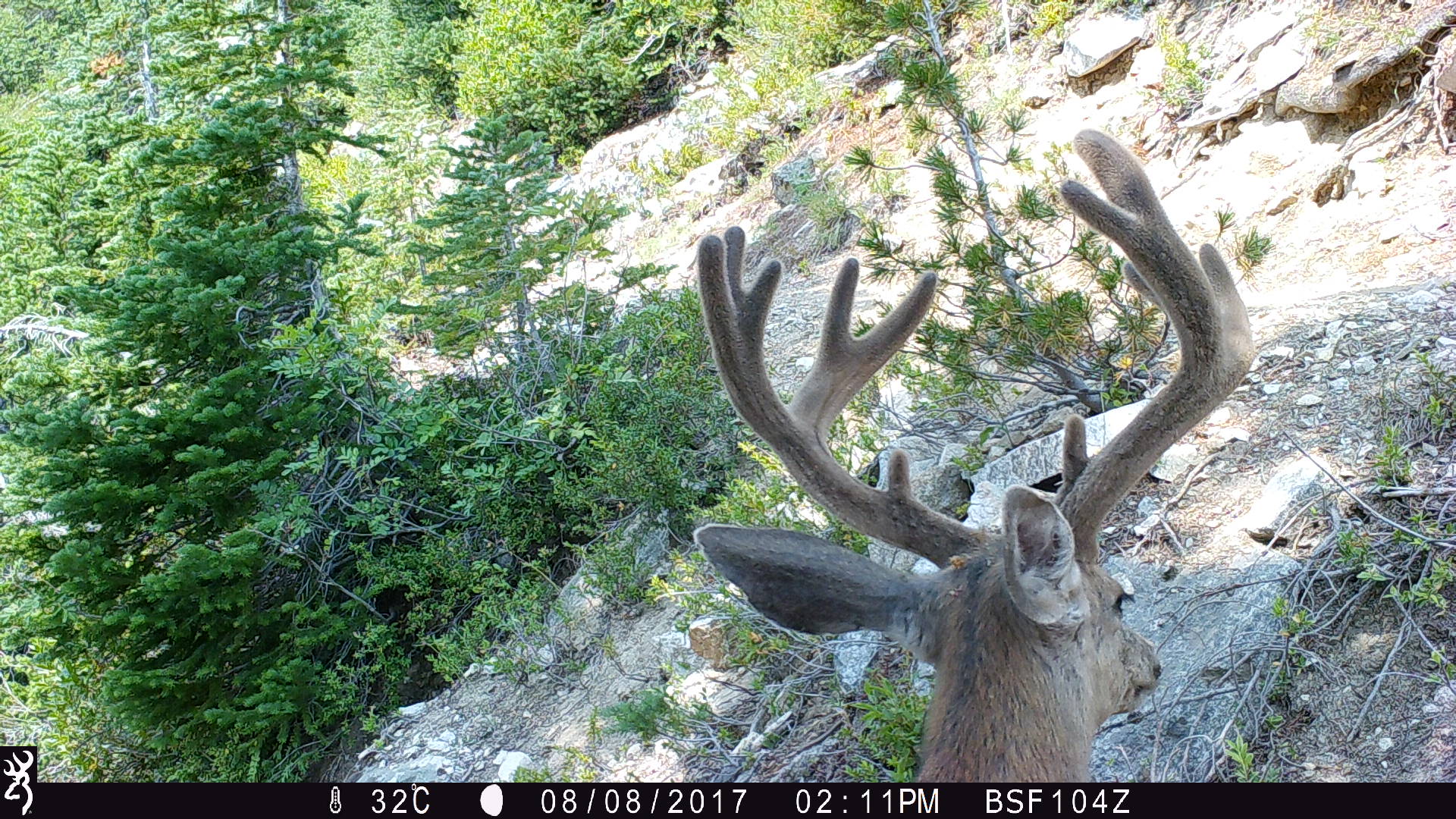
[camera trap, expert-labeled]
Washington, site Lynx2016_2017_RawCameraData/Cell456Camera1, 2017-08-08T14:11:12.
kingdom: Animalia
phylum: Chordata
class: Mammalia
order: Artiodactyla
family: Cervidae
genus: Odocoileus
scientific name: Odocoileus hemionus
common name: mule deer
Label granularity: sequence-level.